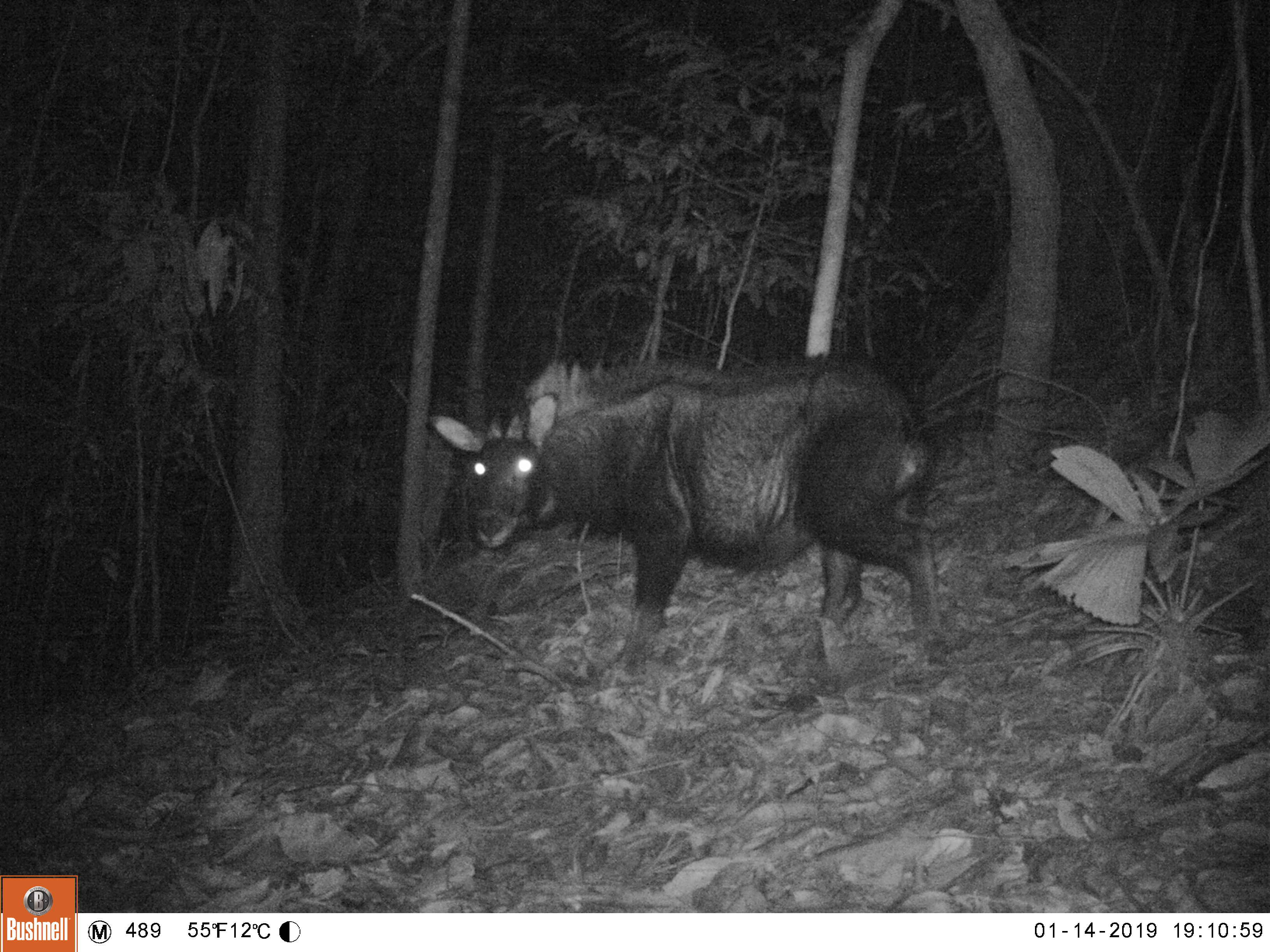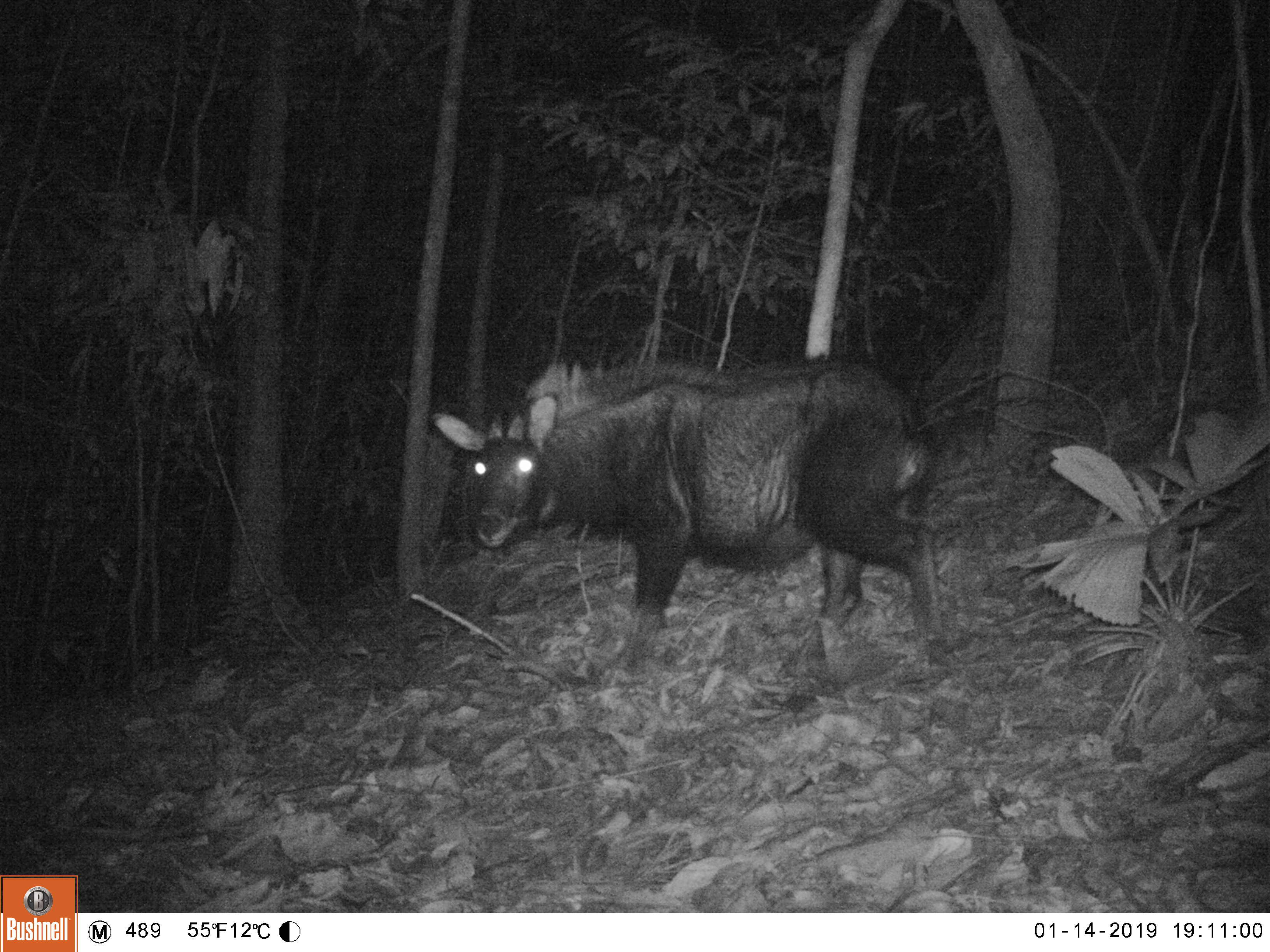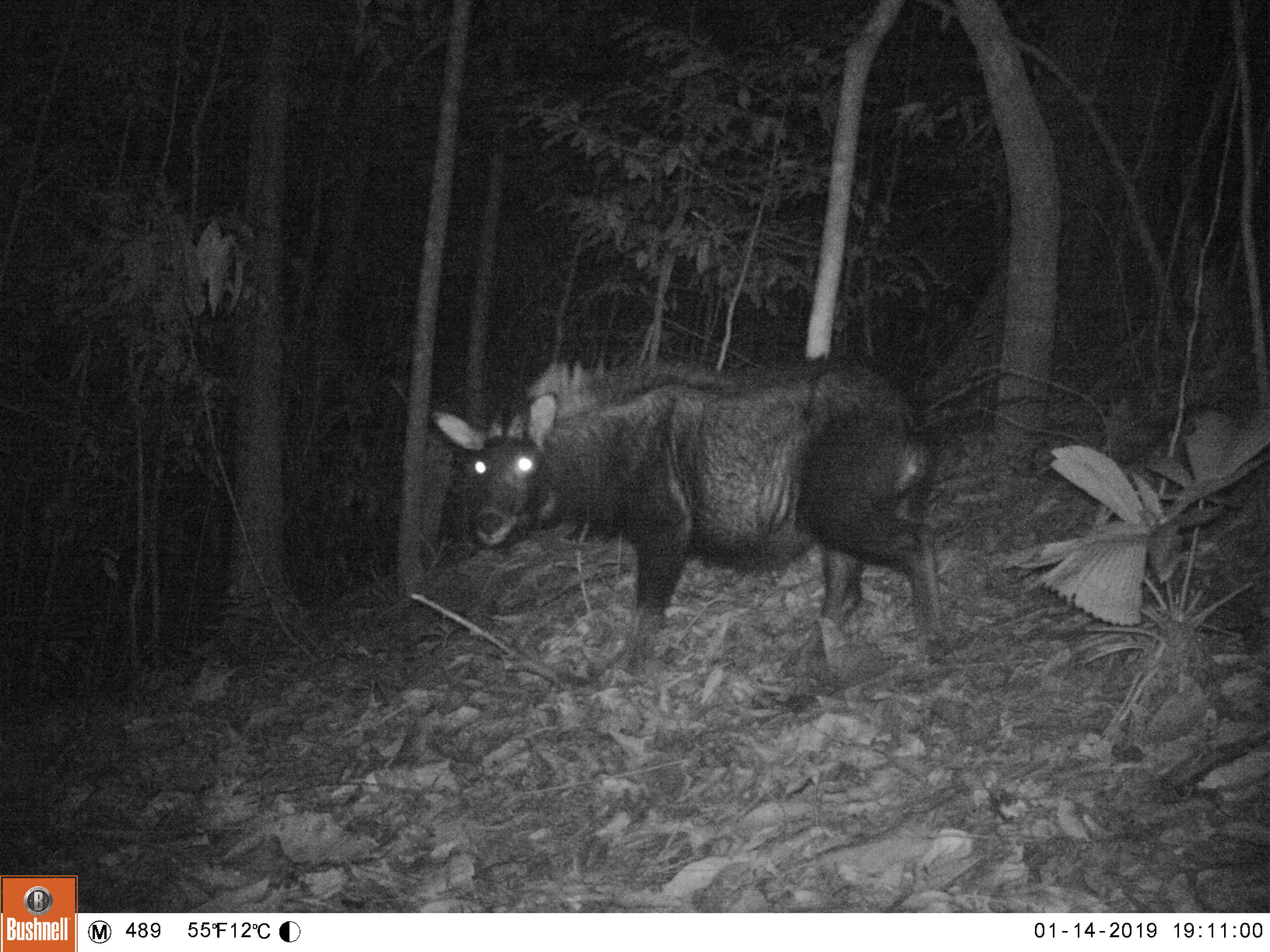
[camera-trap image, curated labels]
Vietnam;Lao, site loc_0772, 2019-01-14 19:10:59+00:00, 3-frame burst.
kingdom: Animalia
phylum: Chordata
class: Mammalia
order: Artiodactyla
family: Bovidae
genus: Capricornis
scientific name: Capricornis sumatraensis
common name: chinese serow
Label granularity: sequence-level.